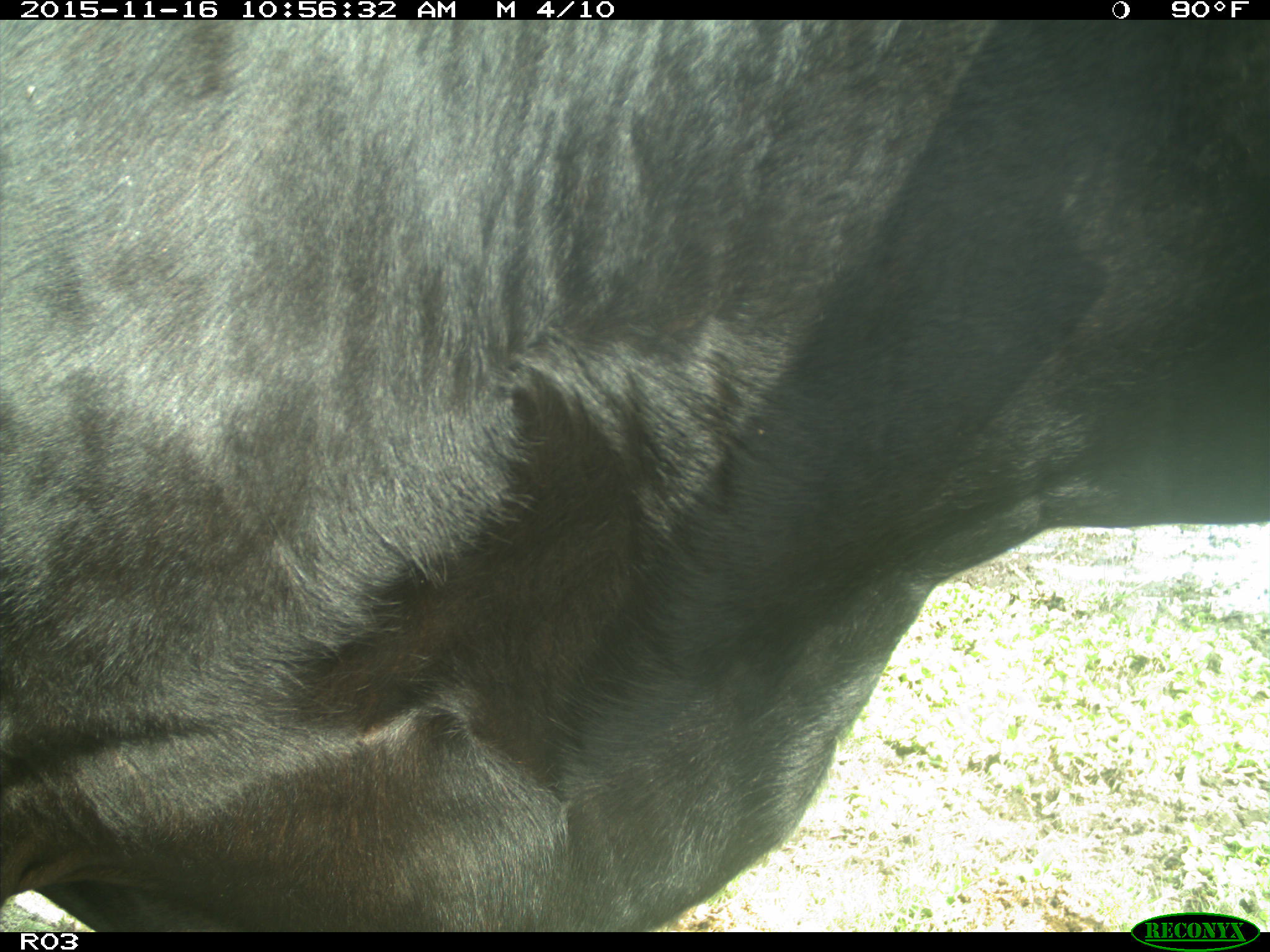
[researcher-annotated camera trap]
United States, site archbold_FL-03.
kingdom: Animalia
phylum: Chordata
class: Mammalia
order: Artiodactyla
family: Bovidae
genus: Bos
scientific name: Bos taurus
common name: domestic cow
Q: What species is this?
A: Bos taurus (domestic cow).